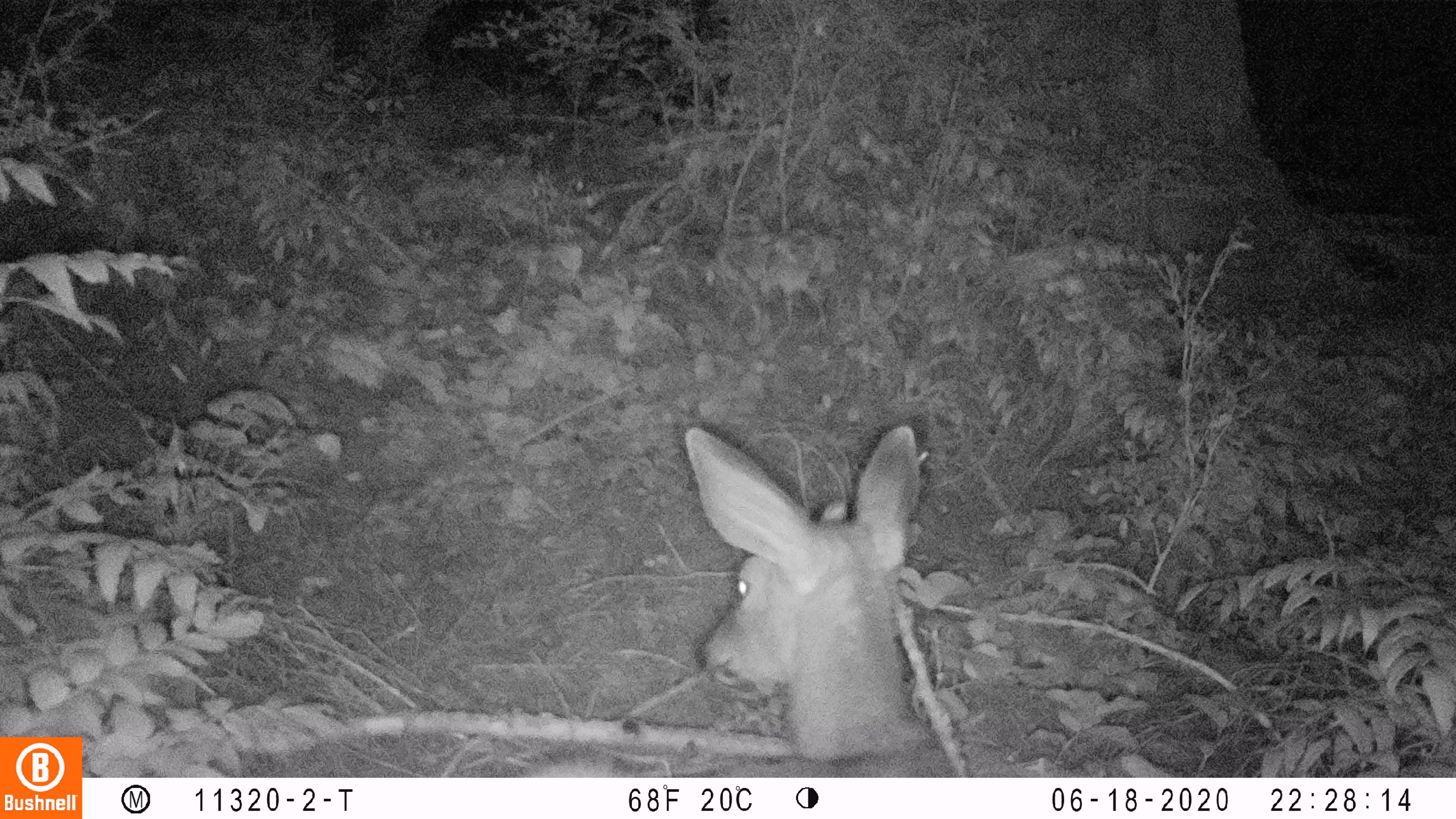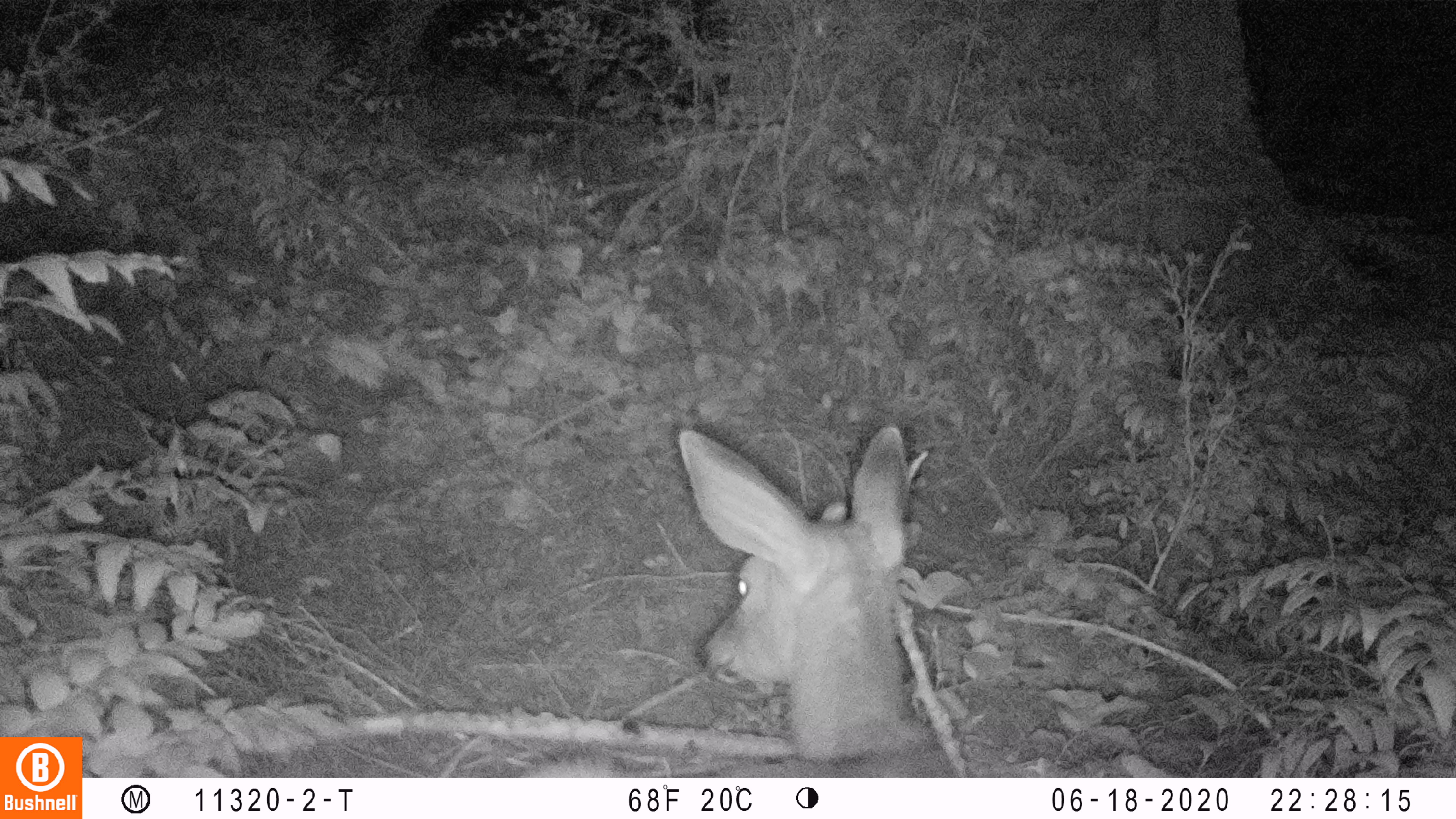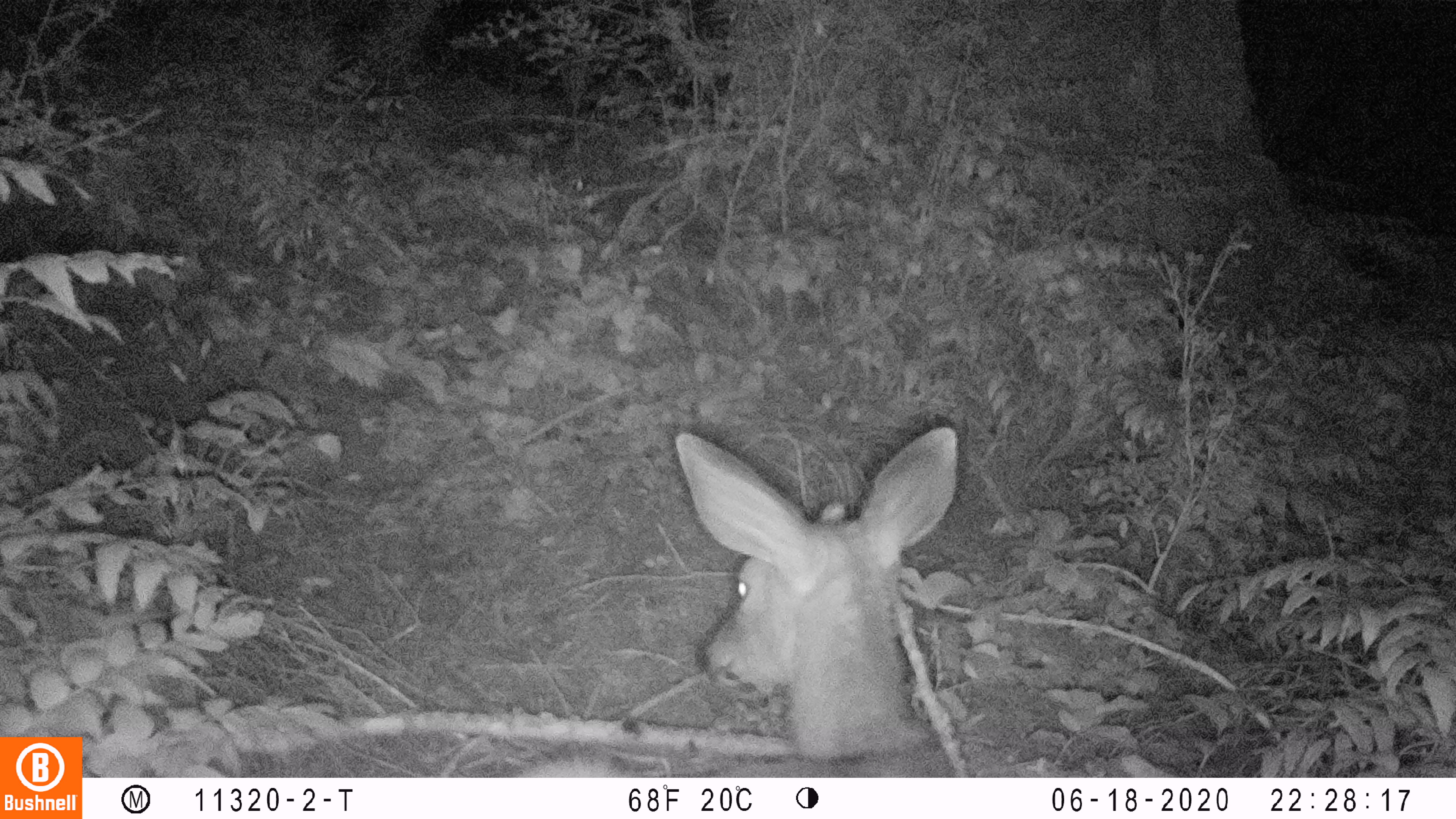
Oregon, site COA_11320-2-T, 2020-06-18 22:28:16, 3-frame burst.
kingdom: Animalia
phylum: Chordata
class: Mammalia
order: Artiodactyla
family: Cervidae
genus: Odocoileus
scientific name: Odocoileus hemionus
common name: black-tailed deer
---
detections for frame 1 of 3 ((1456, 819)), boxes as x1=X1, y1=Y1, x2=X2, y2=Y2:
black-tailed deer: x1=533, y1=412, x2=927, y2=770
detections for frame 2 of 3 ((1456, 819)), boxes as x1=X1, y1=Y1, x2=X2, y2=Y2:
black-tailed deer: x1=539, y1=408, x2=939, y2=770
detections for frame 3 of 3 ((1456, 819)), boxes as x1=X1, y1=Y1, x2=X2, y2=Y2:
black-tailed deer: x1=526, y1=414, x2=965, y2=774